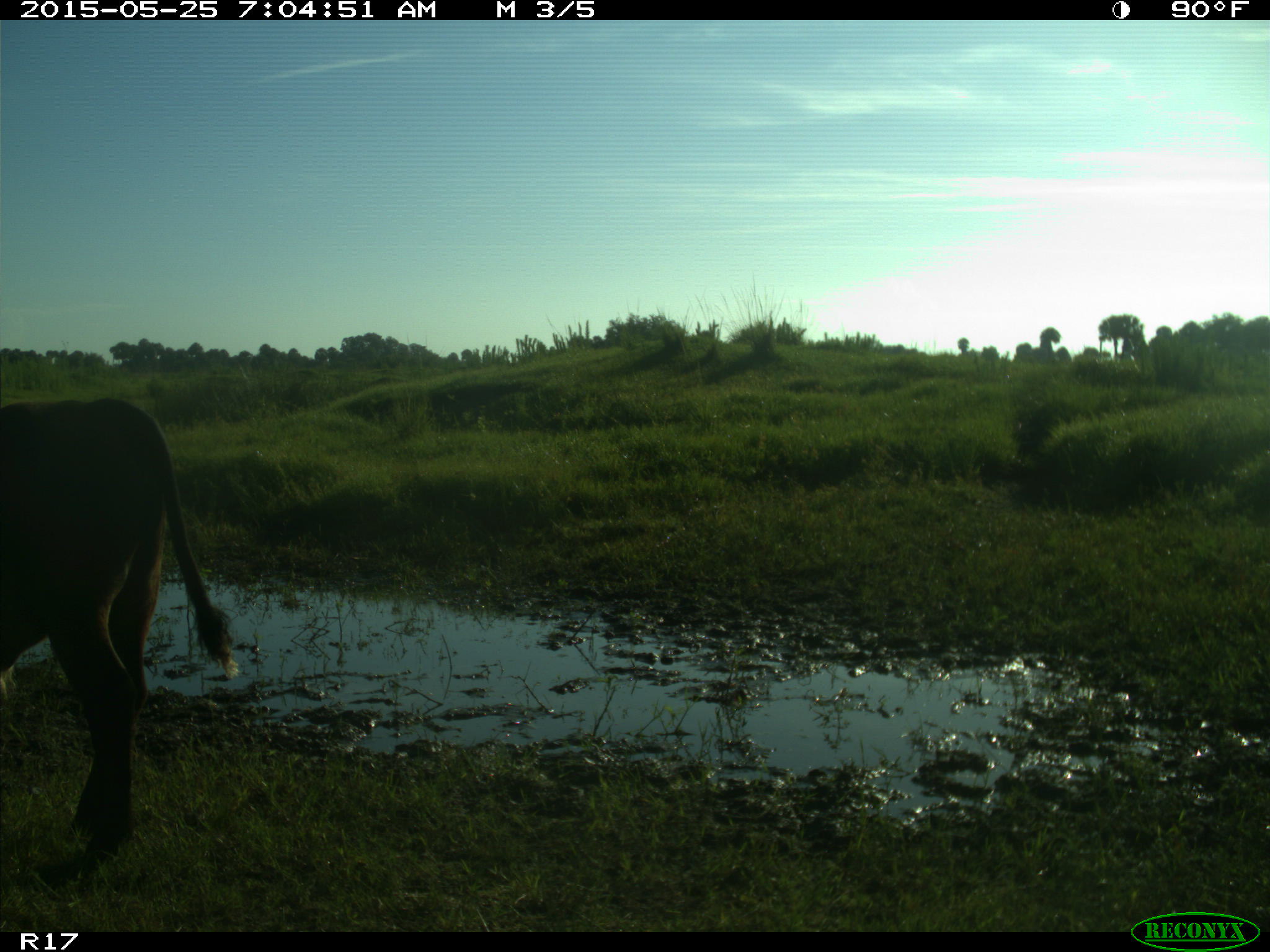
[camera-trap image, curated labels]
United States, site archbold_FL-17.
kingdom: Animalia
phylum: Chordata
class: Mammalia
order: Artiodactyla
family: Bovidae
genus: Bos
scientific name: Bos taurus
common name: domestic cow